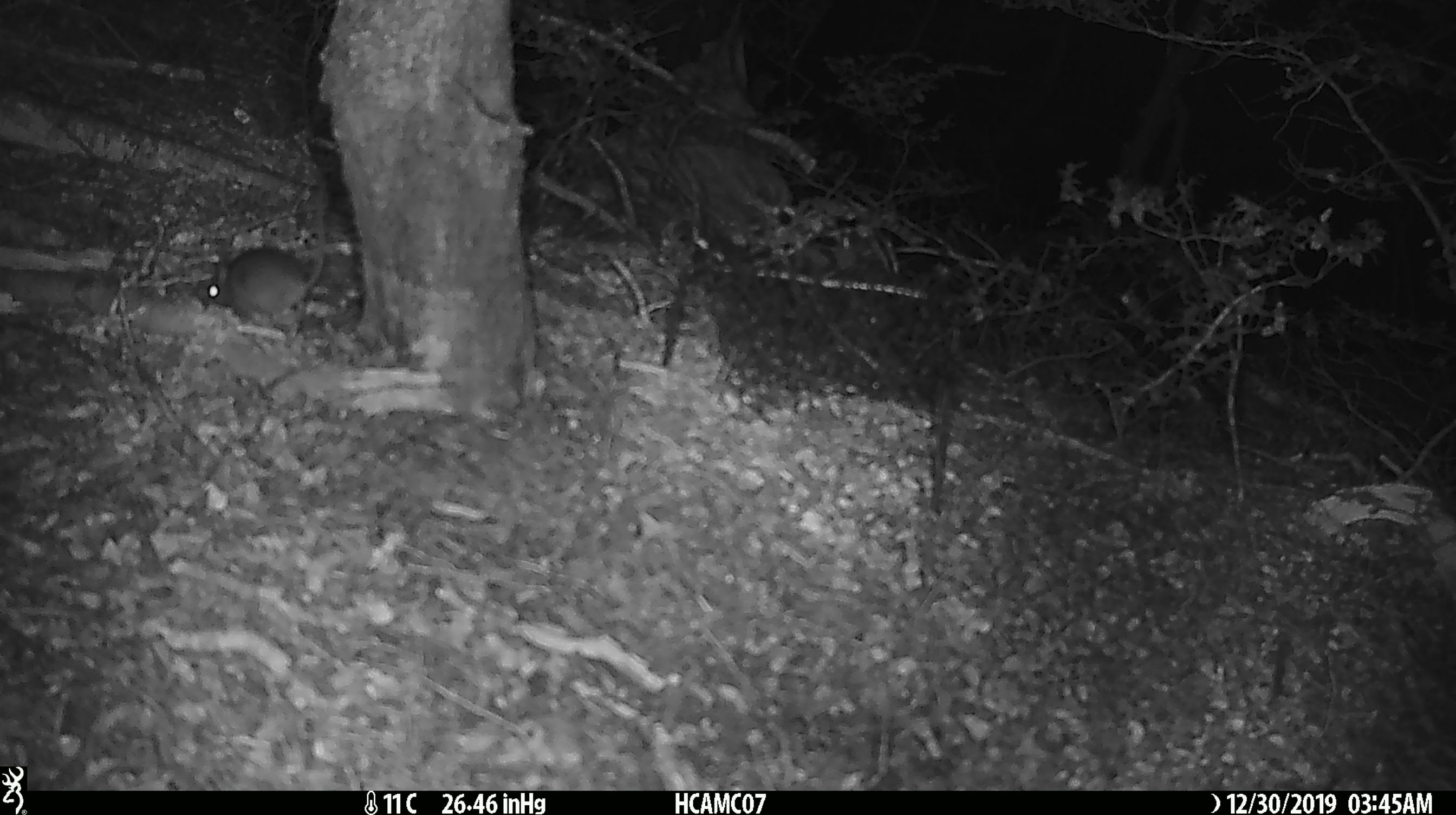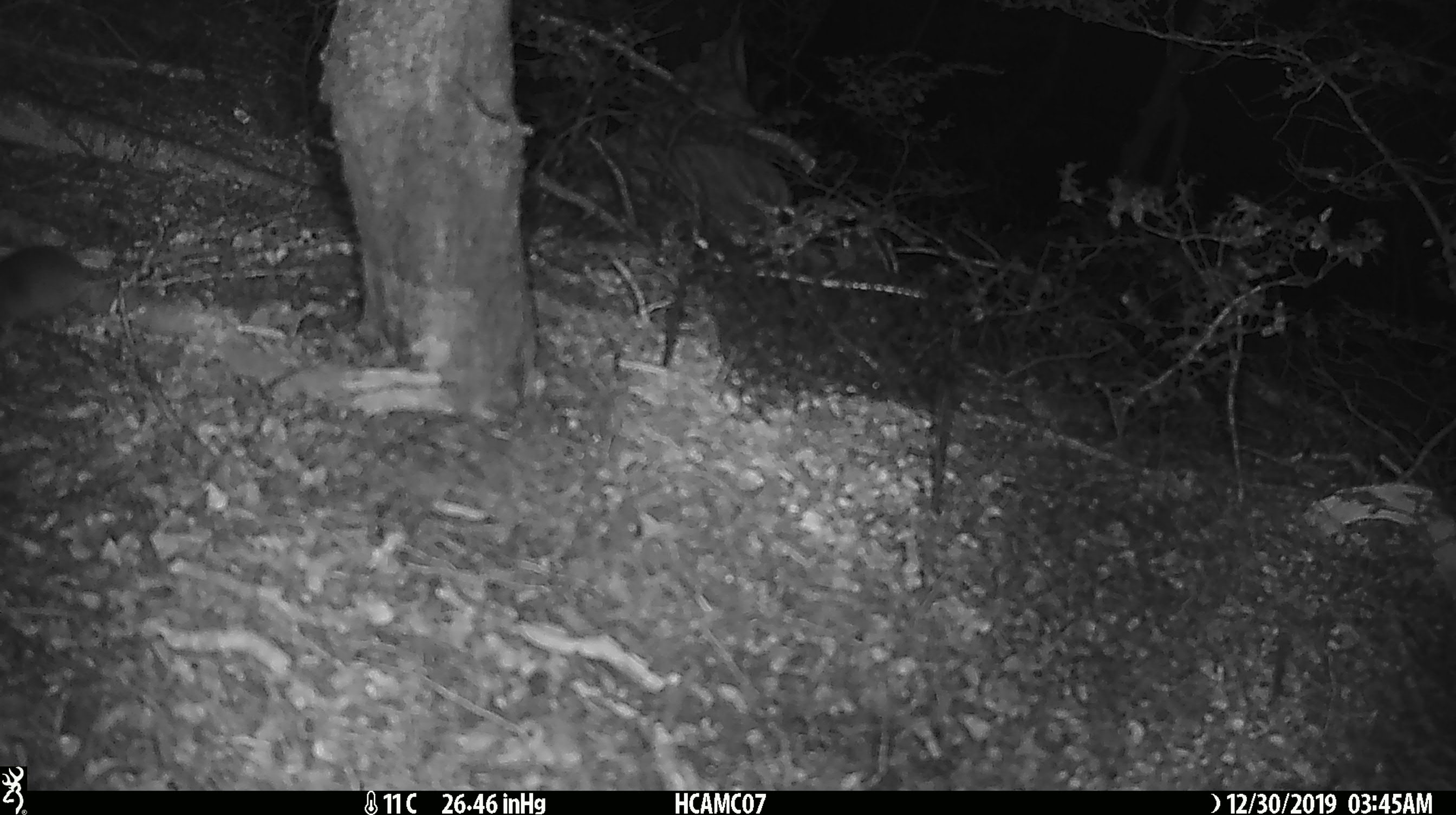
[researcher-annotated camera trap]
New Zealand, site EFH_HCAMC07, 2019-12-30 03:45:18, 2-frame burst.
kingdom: Animalia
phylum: Chordata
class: Mammalia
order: Rodentia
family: Muridae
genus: Mus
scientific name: Mus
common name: mouse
Mouse (Mus).